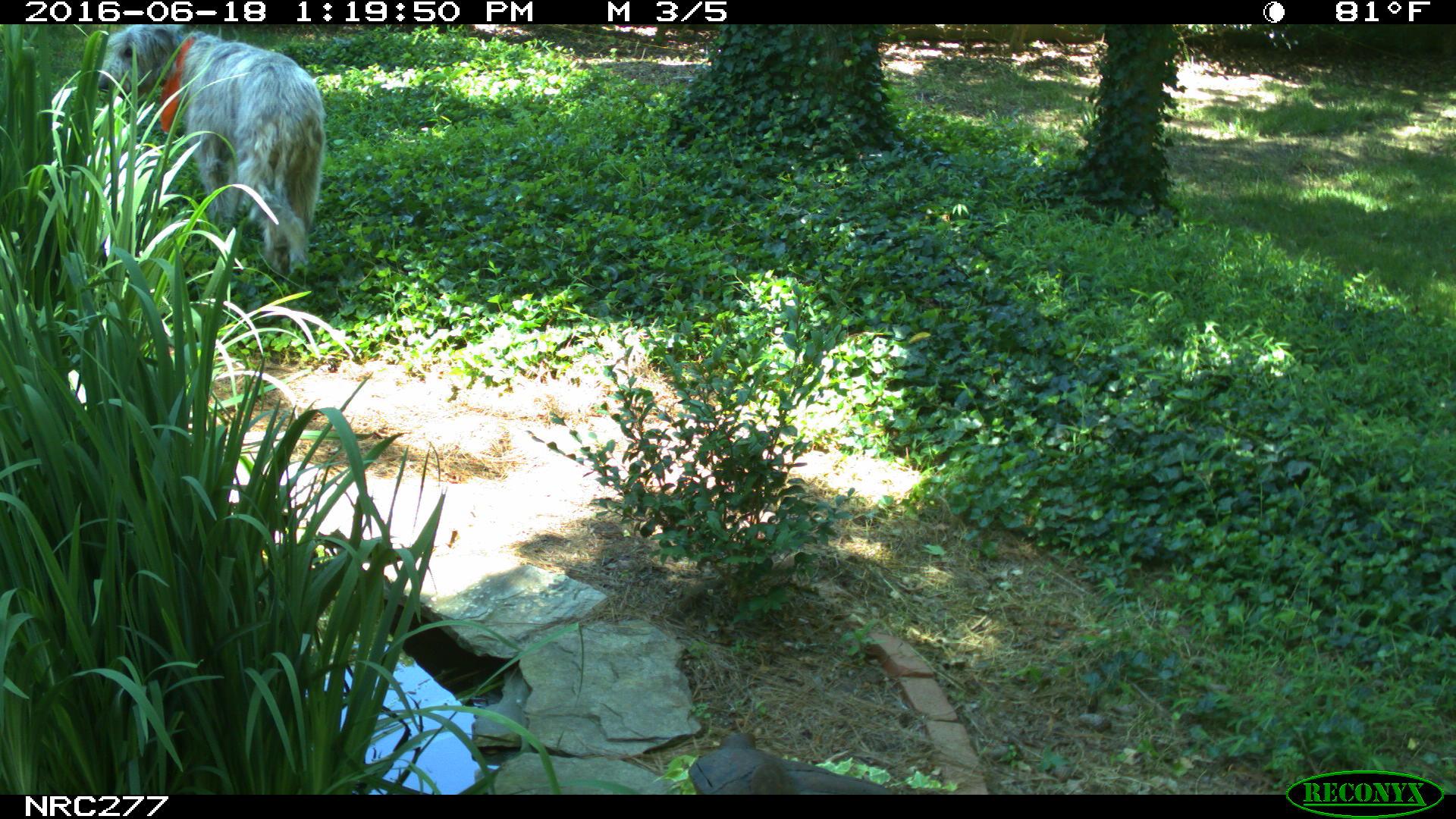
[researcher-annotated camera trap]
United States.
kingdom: Animalia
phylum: Chordata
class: Mammalia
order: Carnivora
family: Canidae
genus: Canis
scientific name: Canis familiaris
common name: domestic dog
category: Dog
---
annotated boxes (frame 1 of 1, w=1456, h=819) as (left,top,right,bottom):
Dog: (90,28,336,290)